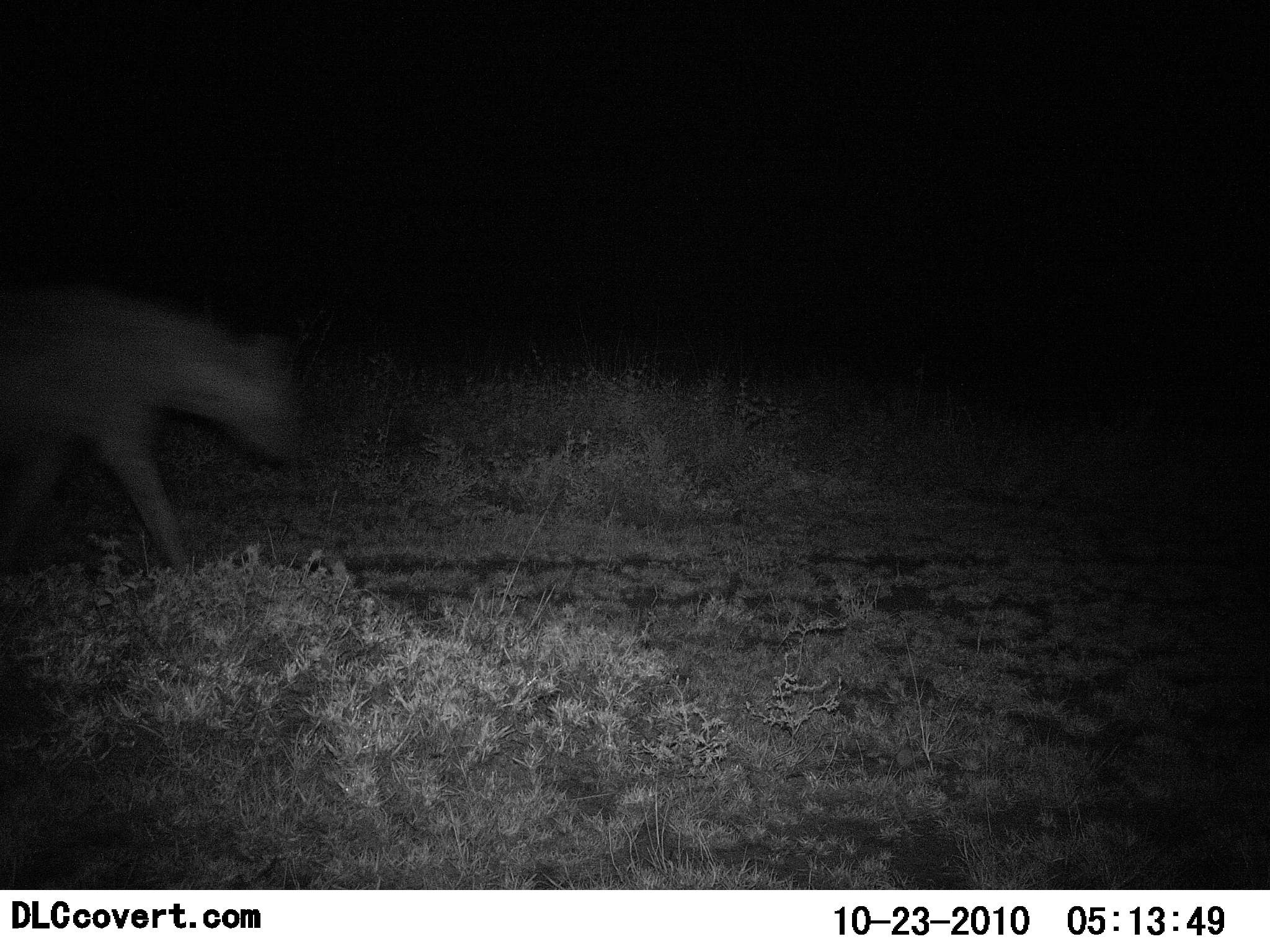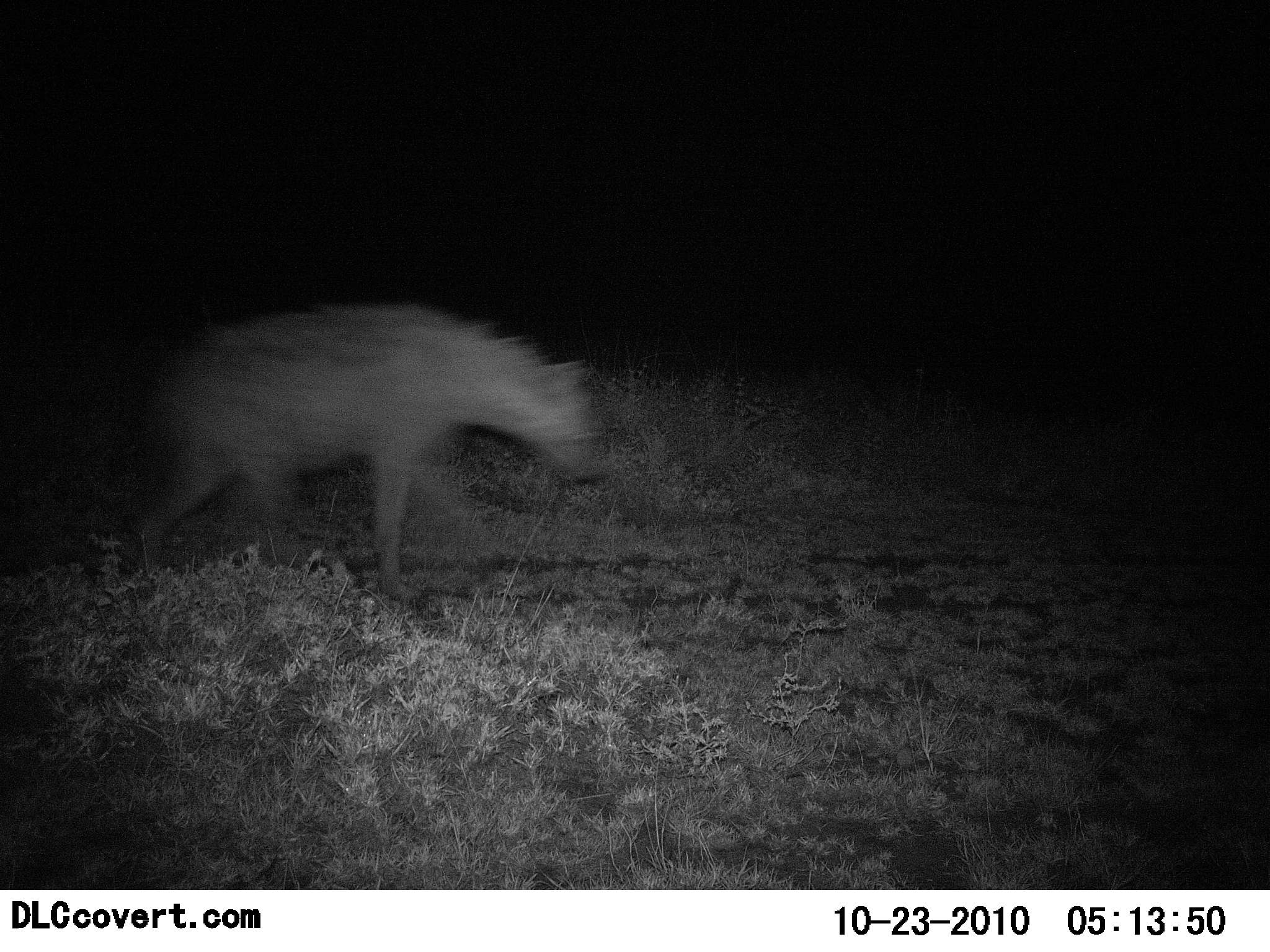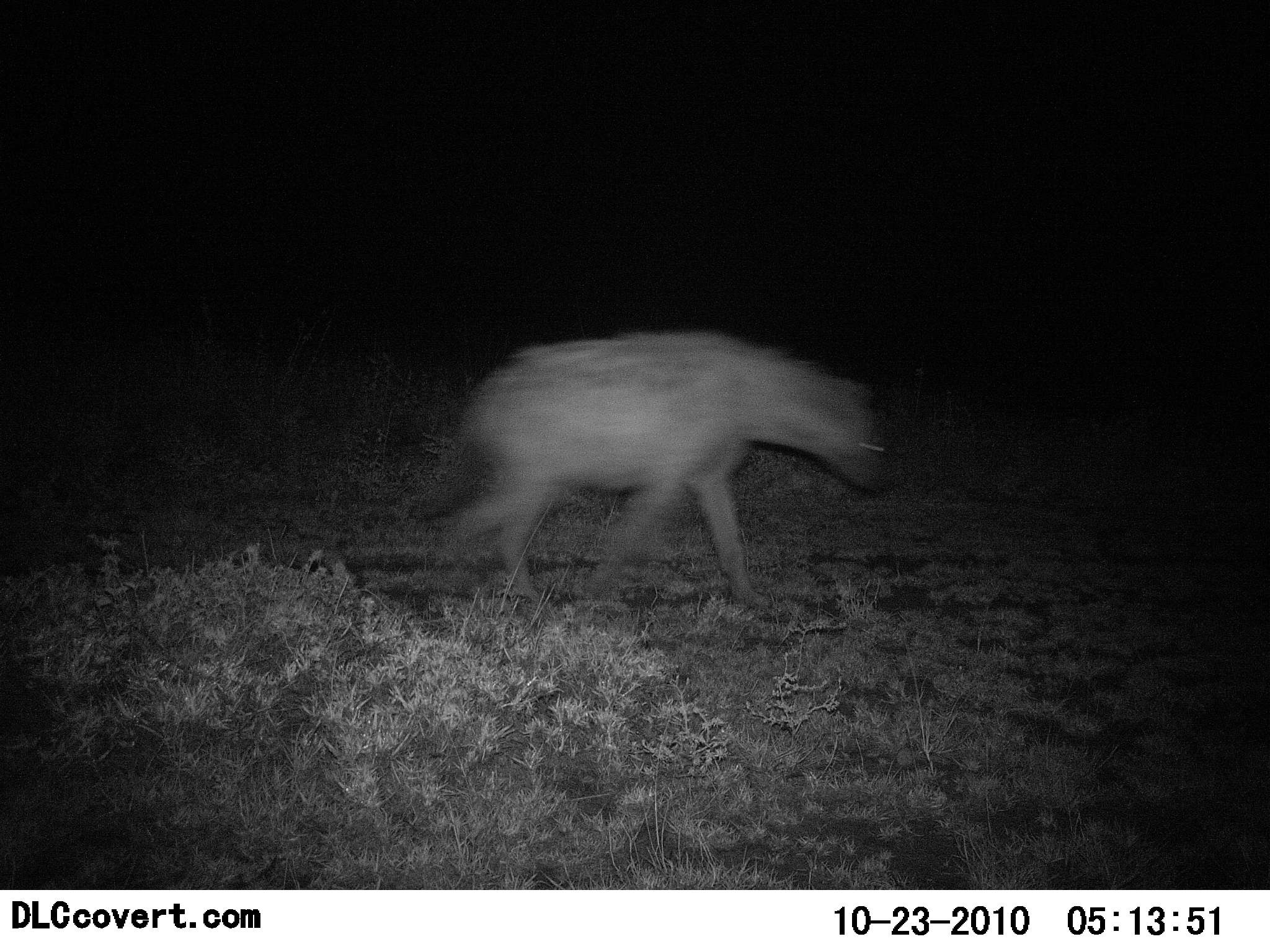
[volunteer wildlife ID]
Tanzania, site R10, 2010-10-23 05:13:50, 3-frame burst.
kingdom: Animalia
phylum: Chordata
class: Mammalia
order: Carnivora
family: Hyaenidae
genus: Crocuta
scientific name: Crocuta crocuta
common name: spotted hyena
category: hyenaspotted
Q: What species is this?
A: Hyenaspotted (spotted hyena) (Crocuta crocuta).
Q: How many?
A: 1.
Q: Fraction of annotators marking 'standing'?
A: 0%.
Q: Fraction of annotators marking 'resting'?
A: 0%.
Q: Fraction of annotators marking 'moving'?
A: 100%.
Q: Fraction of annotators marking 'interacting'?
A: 0%.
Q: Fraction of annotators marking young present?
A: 0%.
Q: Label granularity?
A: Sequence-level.